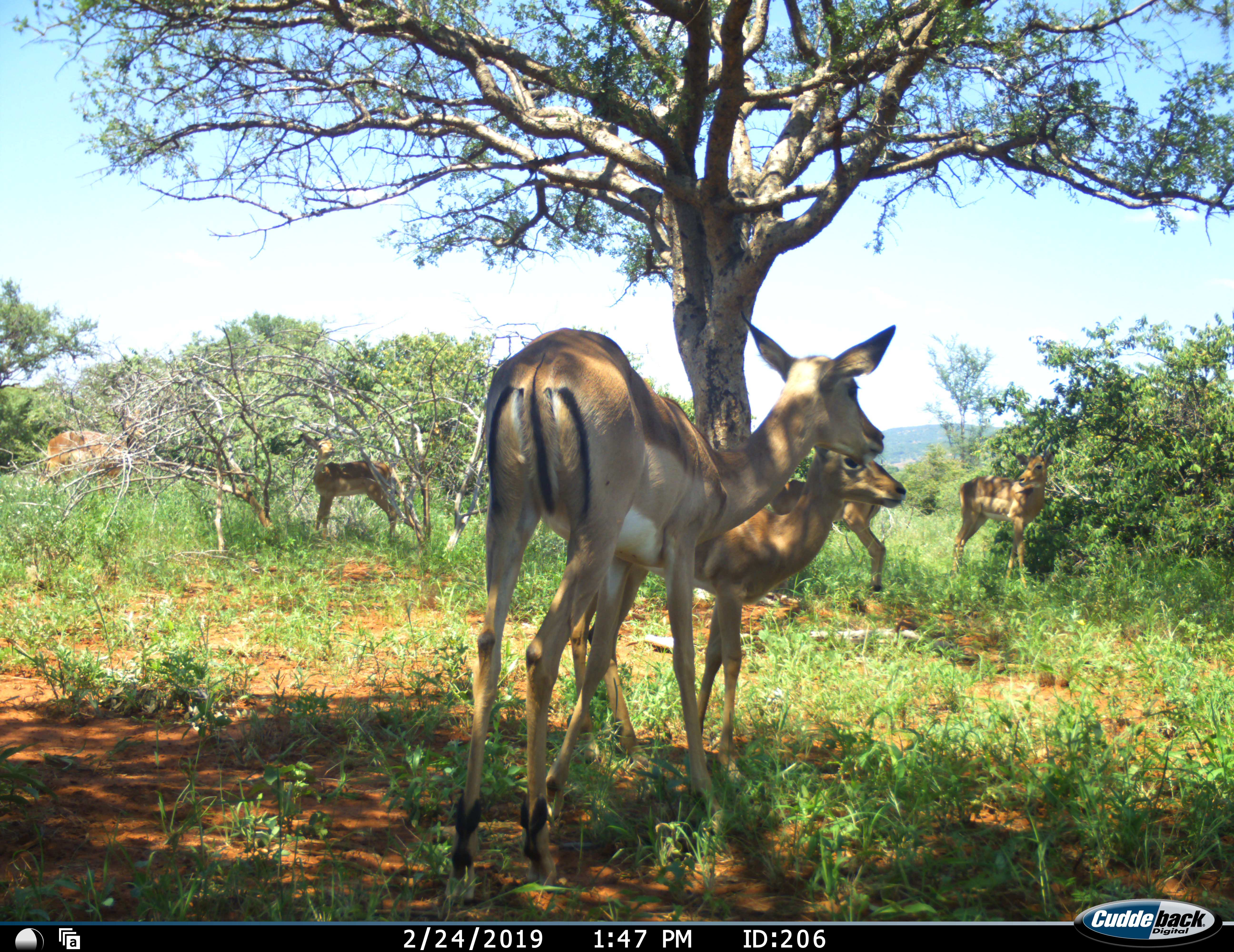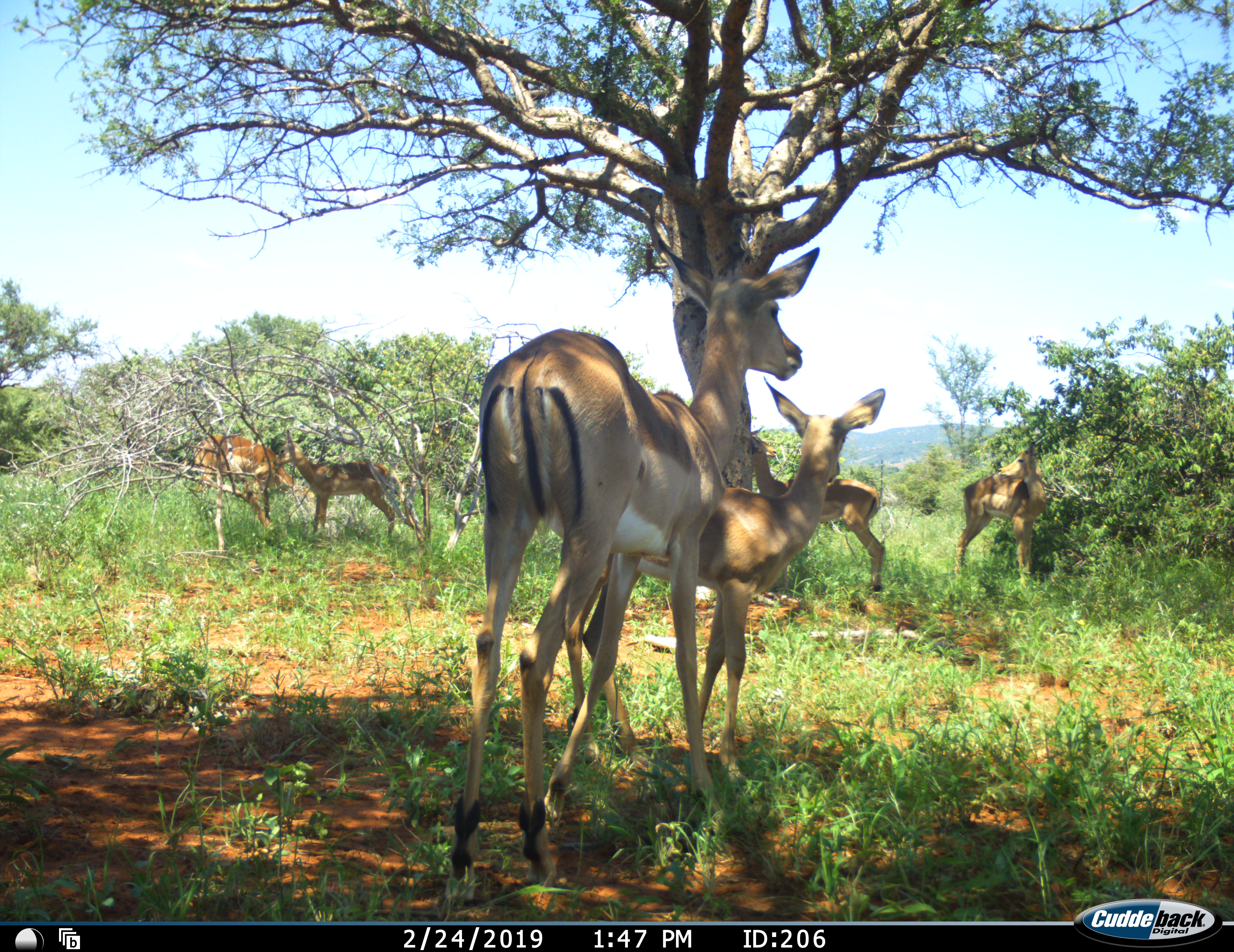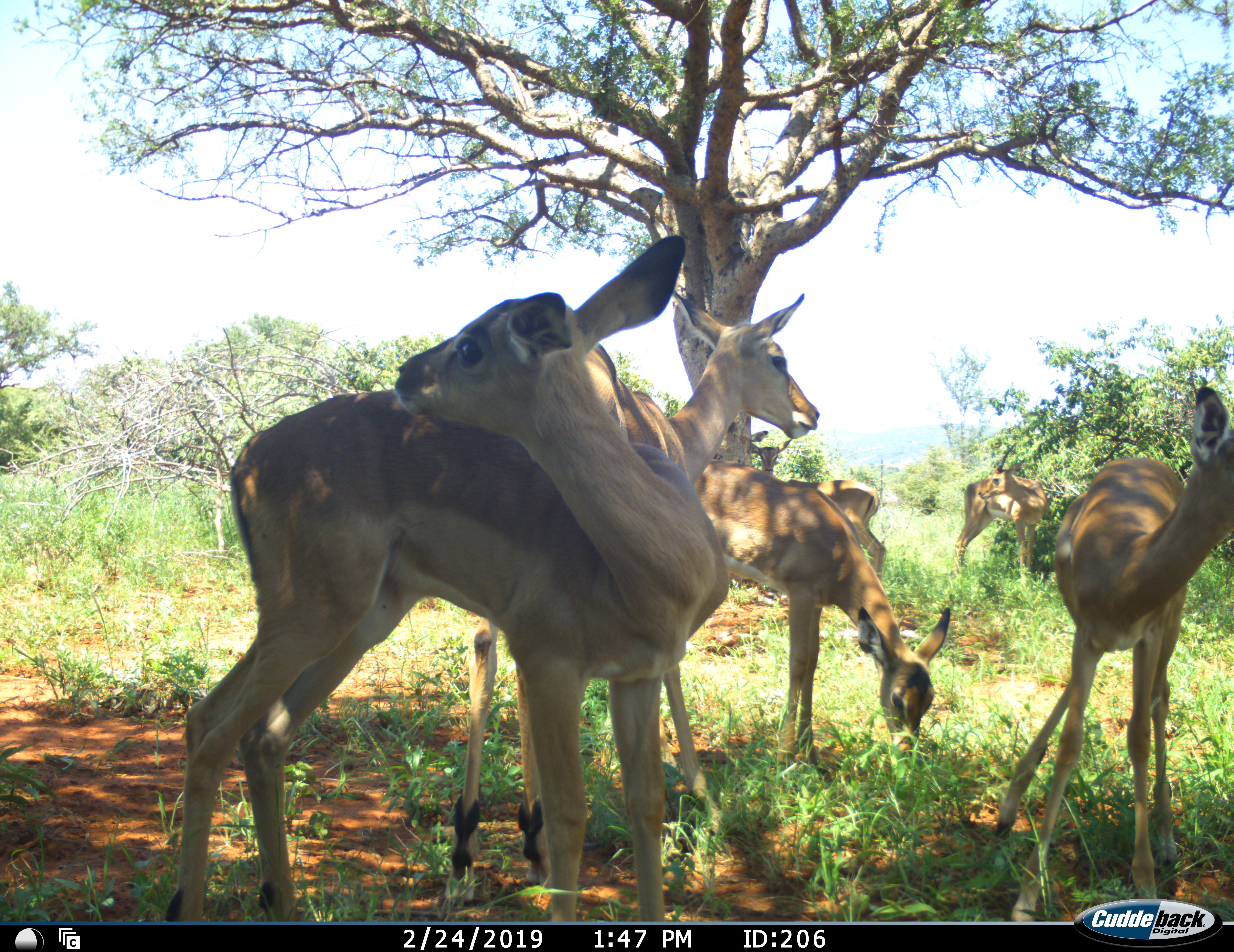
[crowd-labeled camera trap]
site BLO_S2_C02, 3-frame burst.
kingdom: Animalia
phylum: Chordata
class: Mammalia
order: Artiodactyla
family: Bovidae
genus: Aepyceros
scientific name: Aepyceros melampus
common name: impala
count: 6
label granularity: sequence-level